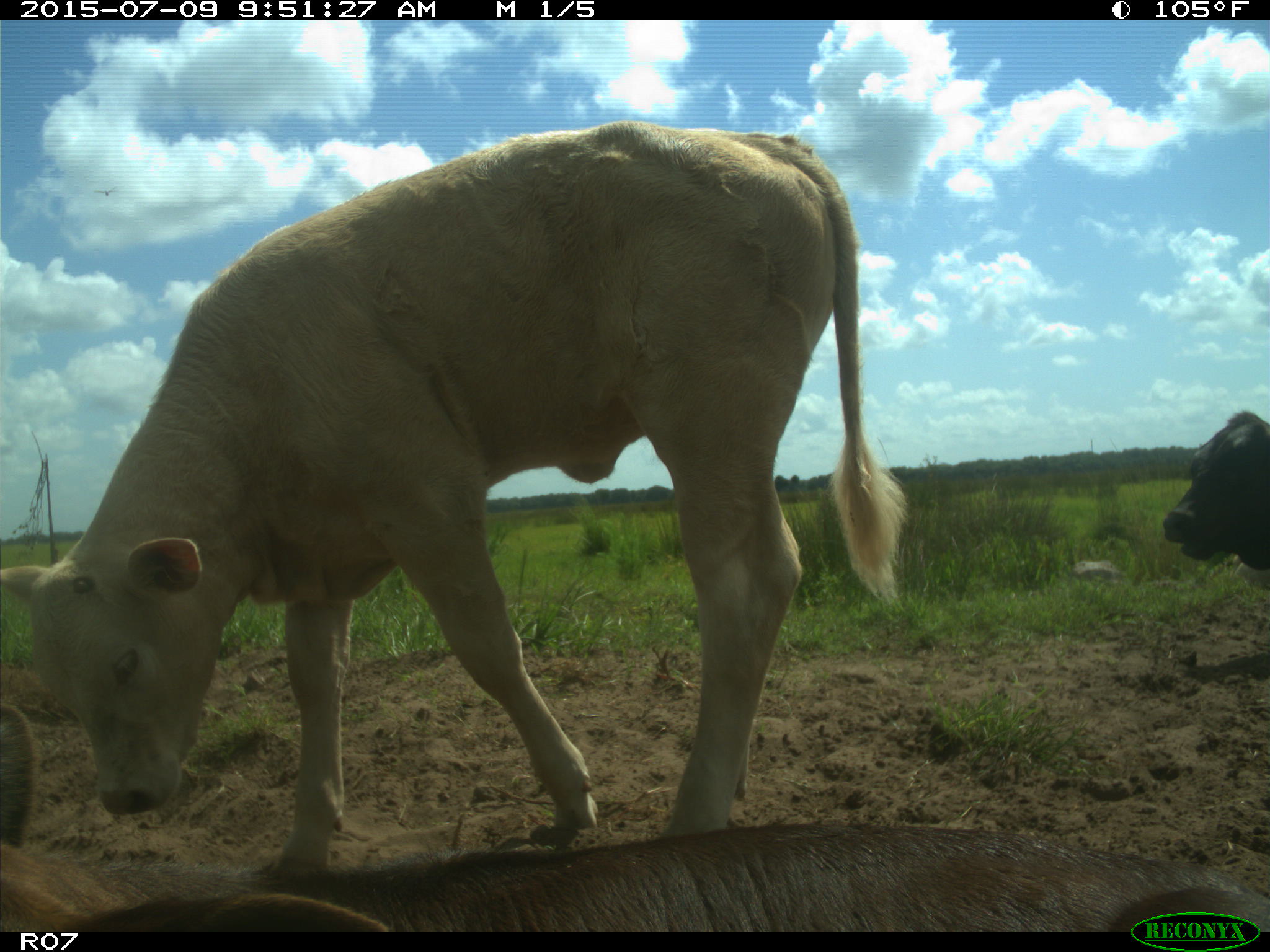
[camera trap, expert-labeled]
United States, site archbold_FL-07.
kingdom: Animalia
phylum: Chordata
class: Mammalia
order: Artiodactyla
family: Bovidae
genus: Bos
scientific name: Bos taurus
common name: domestic cow